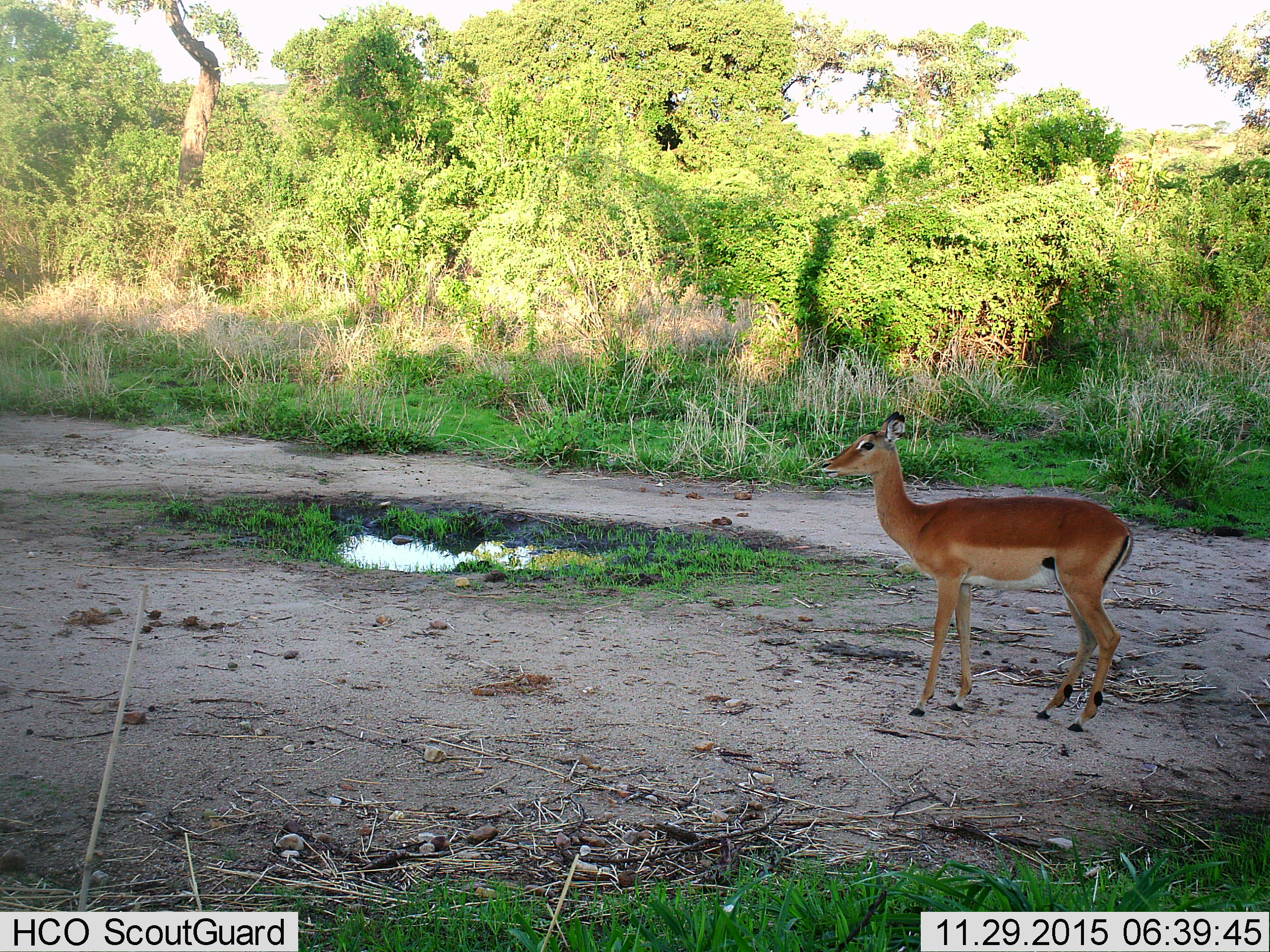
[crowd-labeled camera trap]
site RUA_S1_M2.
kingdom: Animalia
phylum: Chordata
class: Mammalia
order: Artiodactyla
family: Bovidae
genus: Aepyceros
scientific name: Aepyceros melampus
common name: impala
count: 1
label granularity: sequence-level